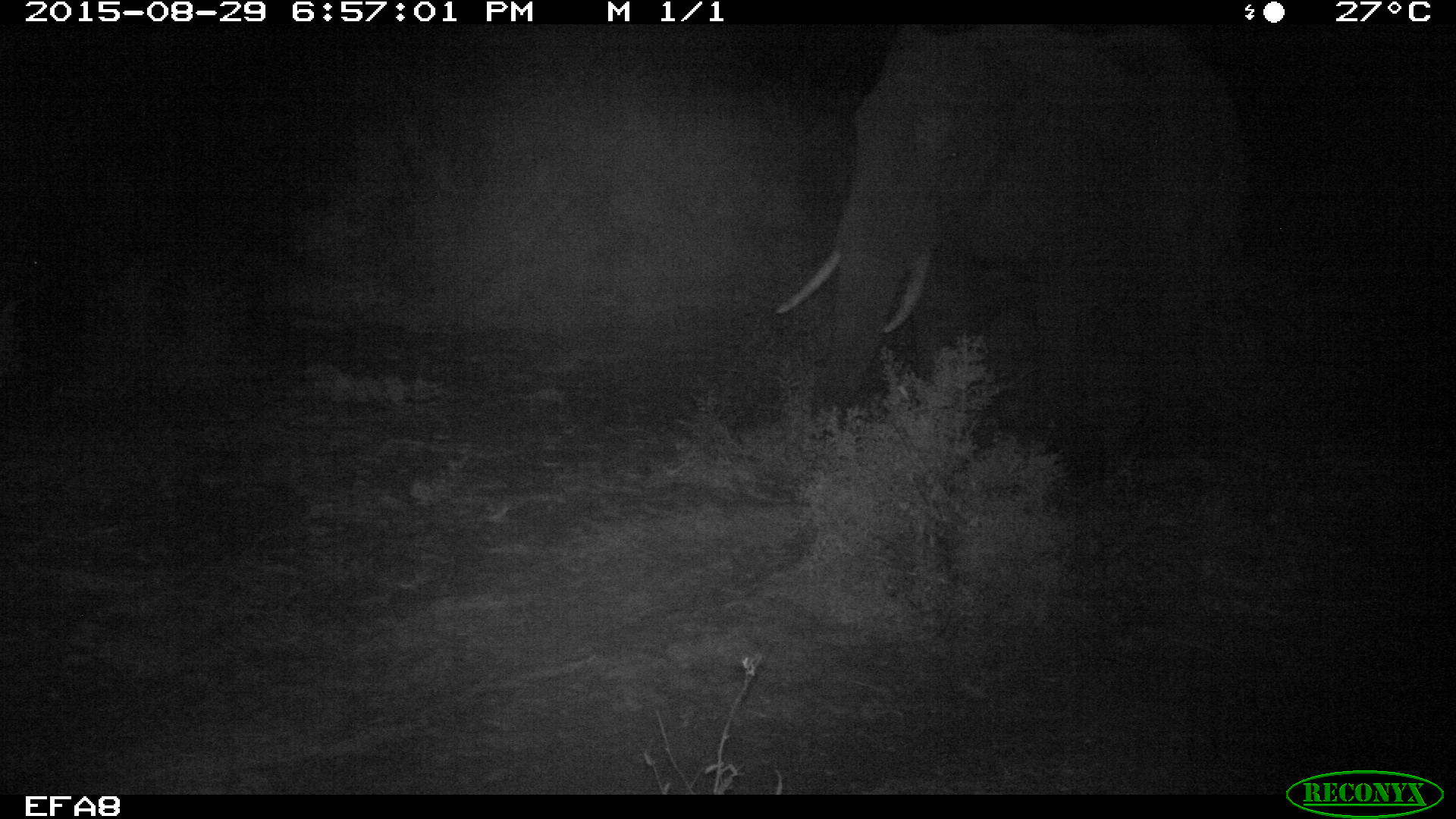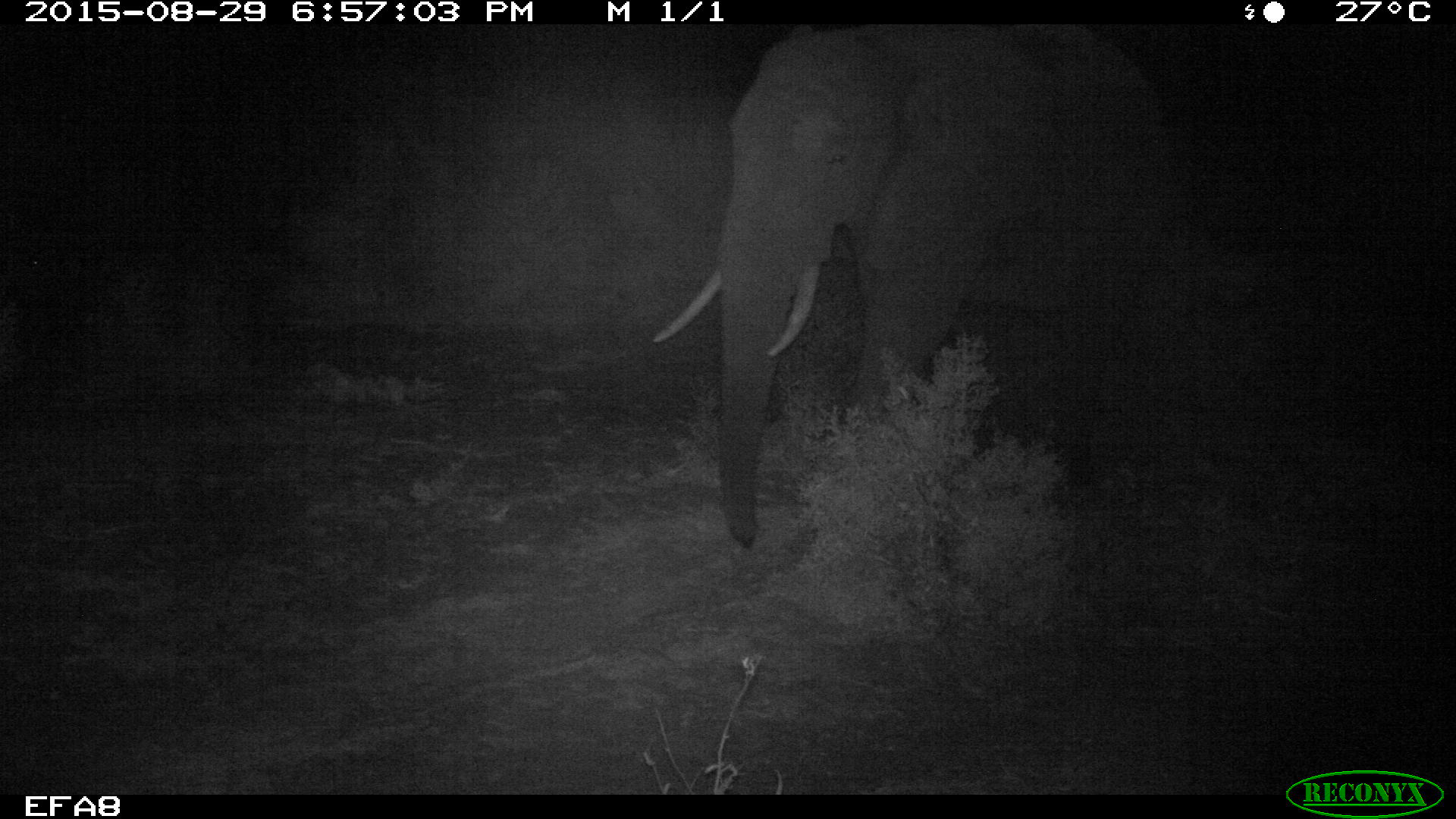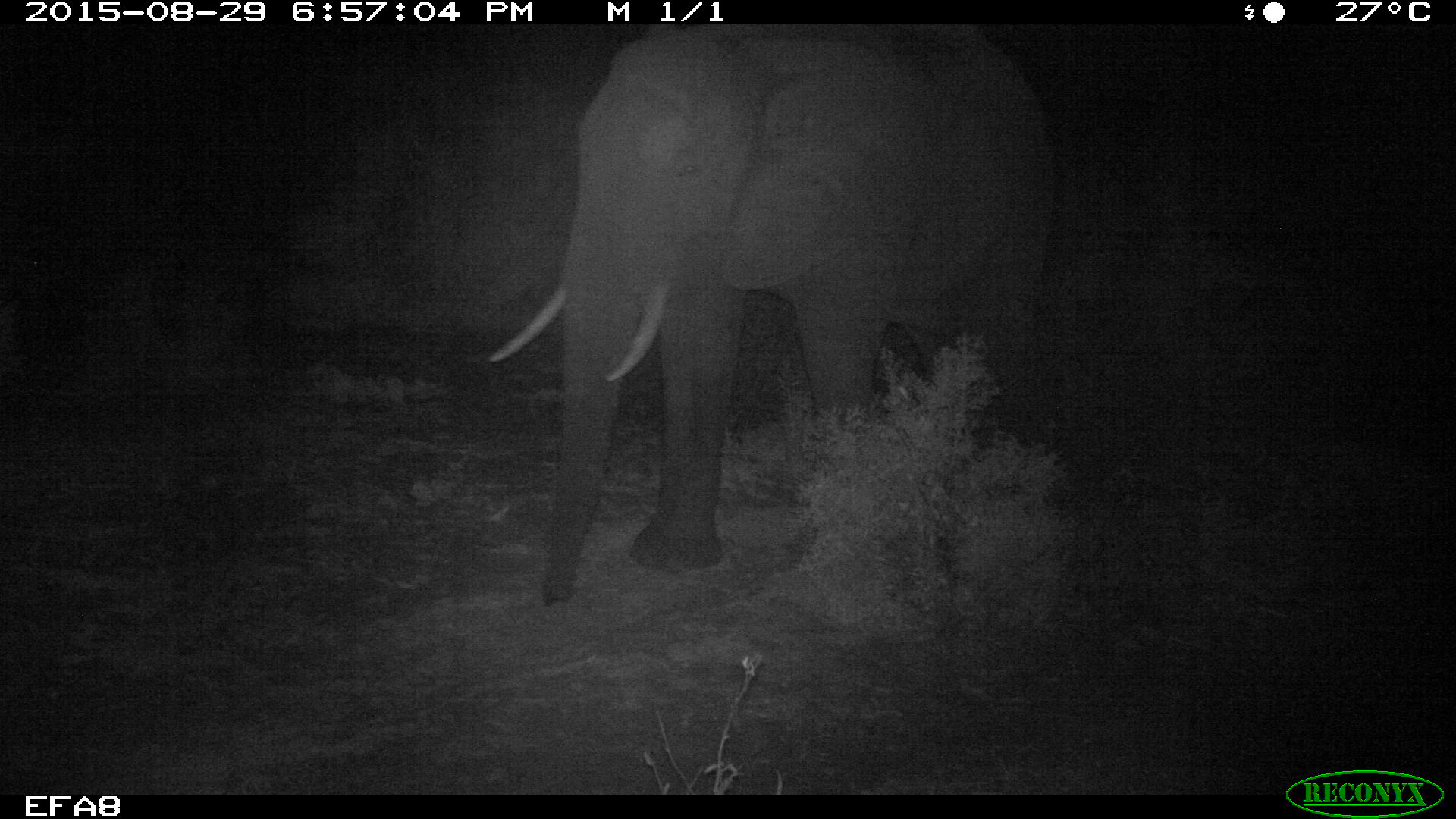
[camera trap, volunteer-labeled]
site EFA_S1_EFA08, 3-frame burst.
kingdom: Animalia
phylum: Chordata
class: Mammalia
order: Proboscidea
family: Elephantidae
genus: Loxodonta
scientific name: Loxodonta africana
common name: african bush elephant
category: elephant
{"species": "elephant (african bush elephant) (Loxodonta africana)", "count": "1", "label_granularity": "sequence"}